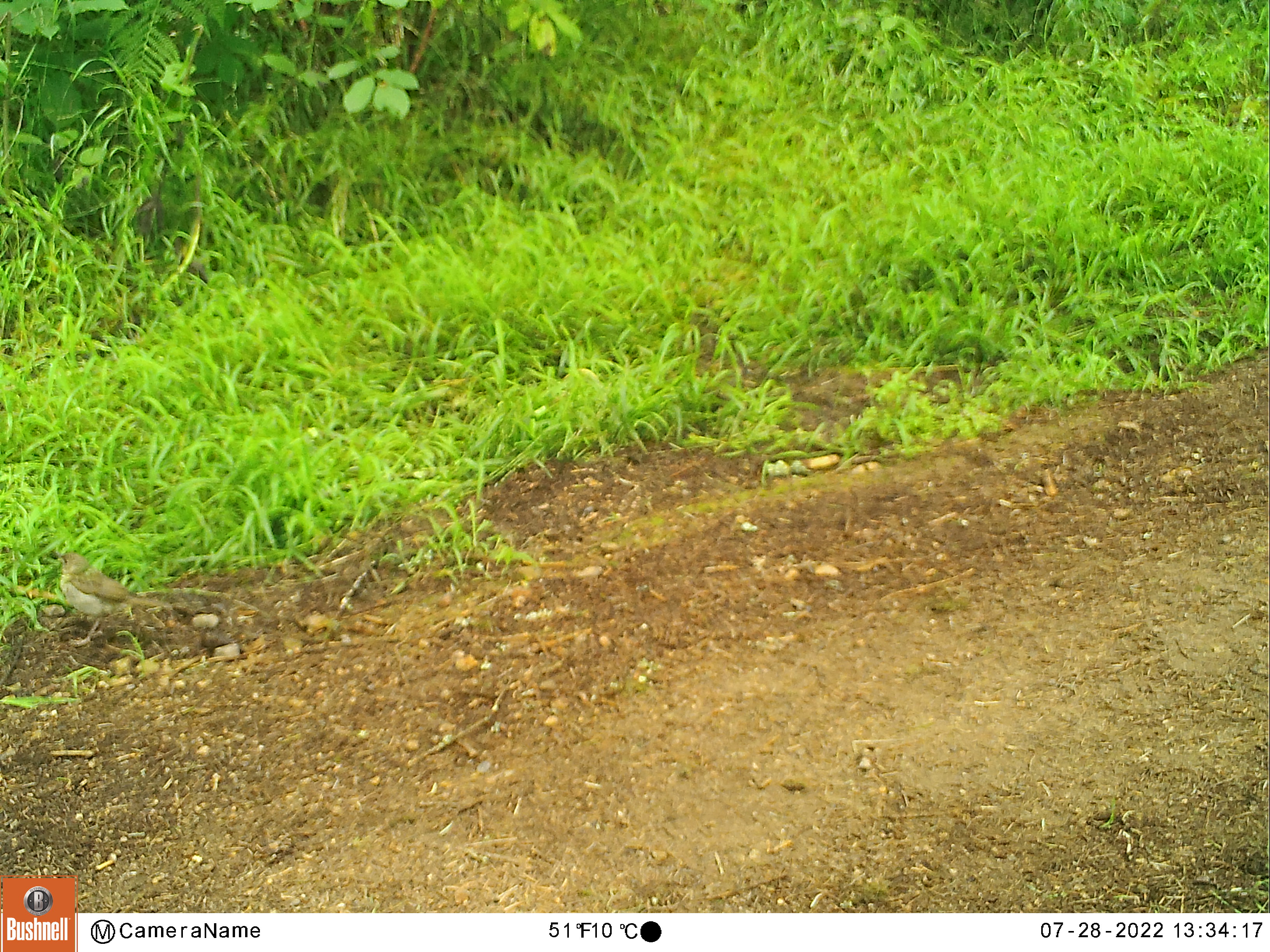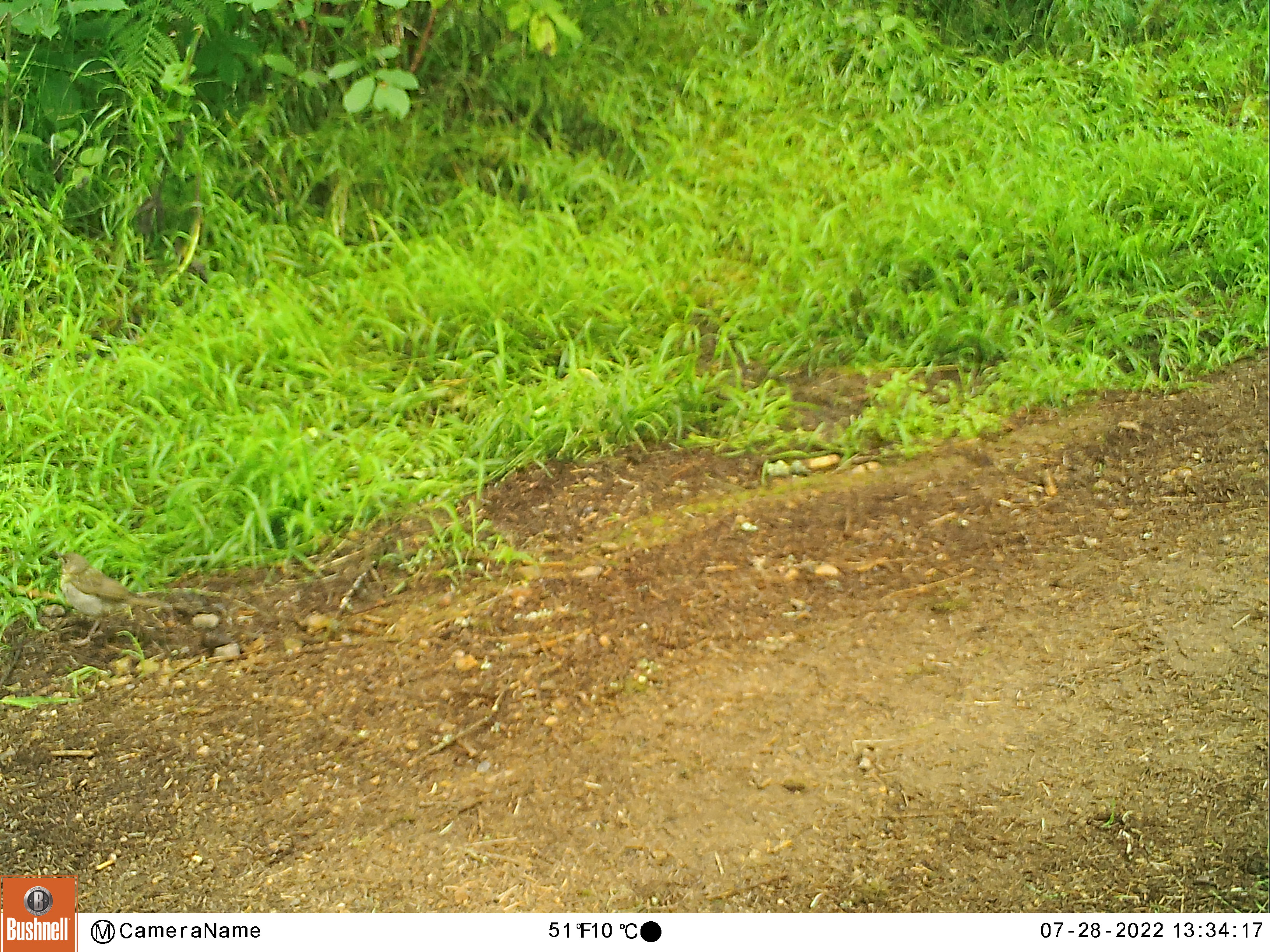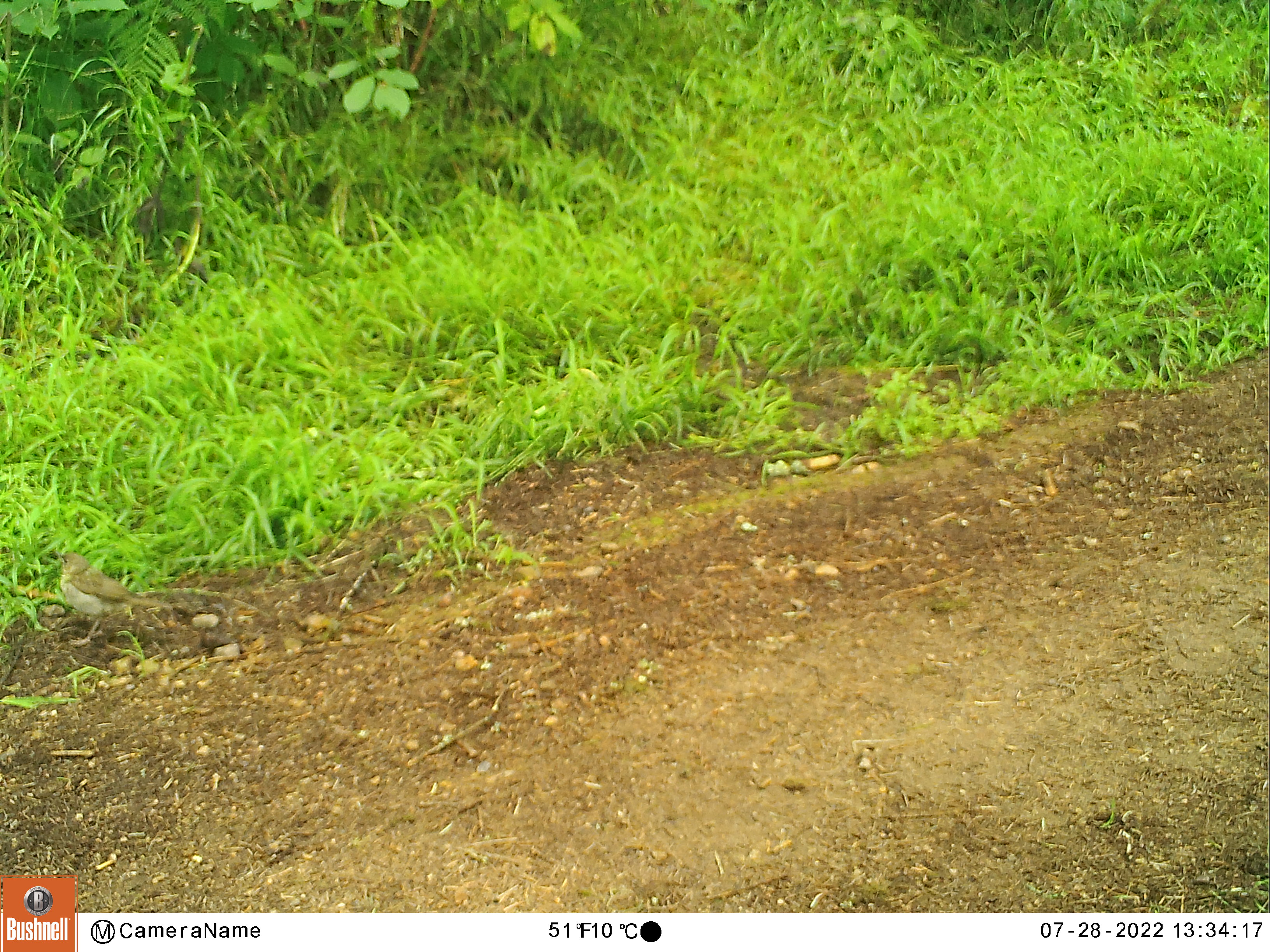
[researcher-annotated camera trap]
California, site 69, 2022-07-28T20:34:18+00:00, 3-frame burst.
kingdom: Animalia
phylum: Chordata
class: Aves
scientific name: Aves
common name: bird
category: unknown bird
Unknown bird (bird) (Aves).